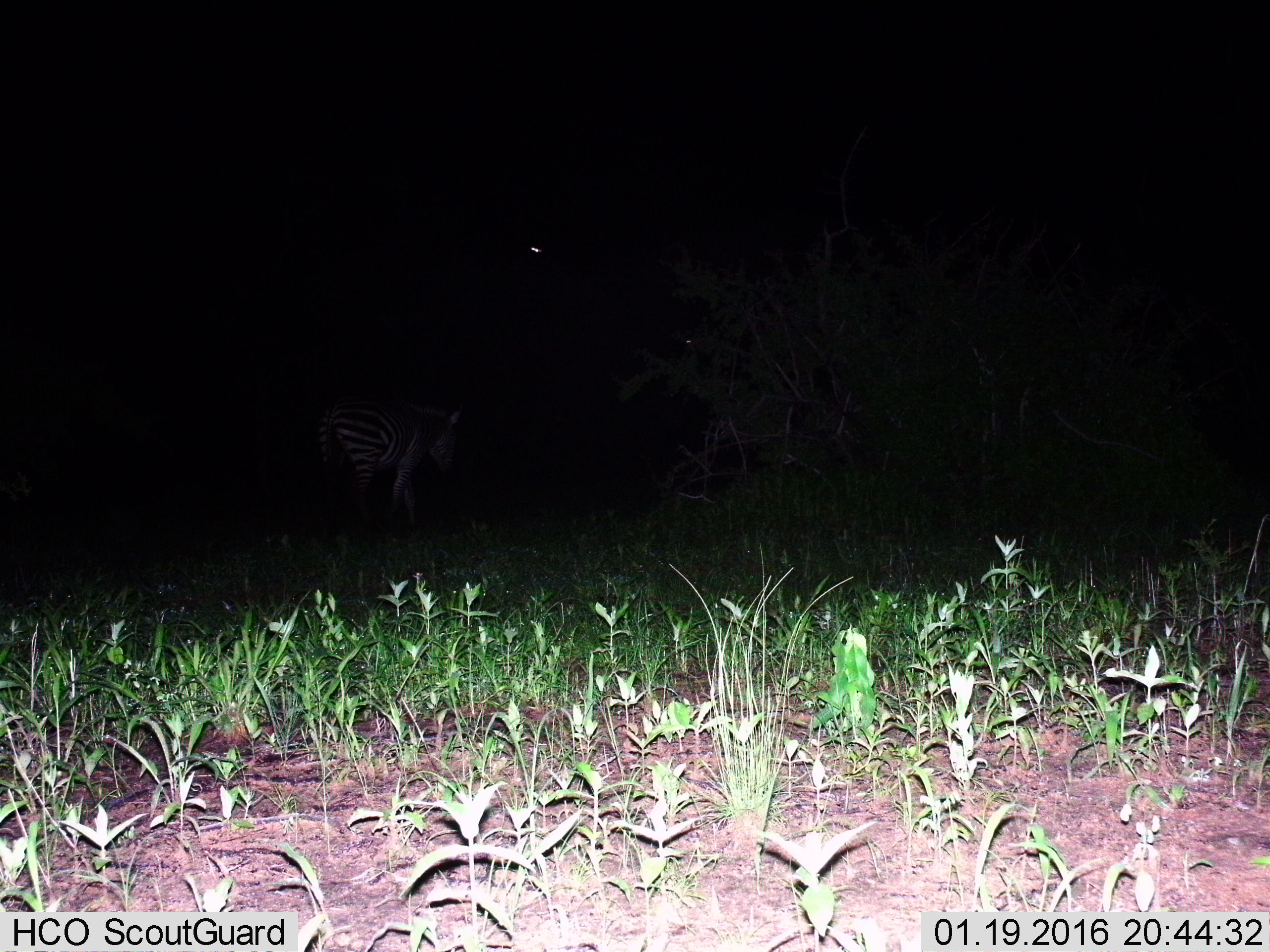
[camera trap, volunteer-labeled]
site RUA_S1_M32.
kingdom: Animalia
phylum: Chordata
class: Mammalia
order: Perissodactyla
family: Equidae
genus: Equus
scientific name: Equus quagga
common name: plains zebra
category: zebraplains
Zebraplains (plains zebra) (Equus quagga), count 1. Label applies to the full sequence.